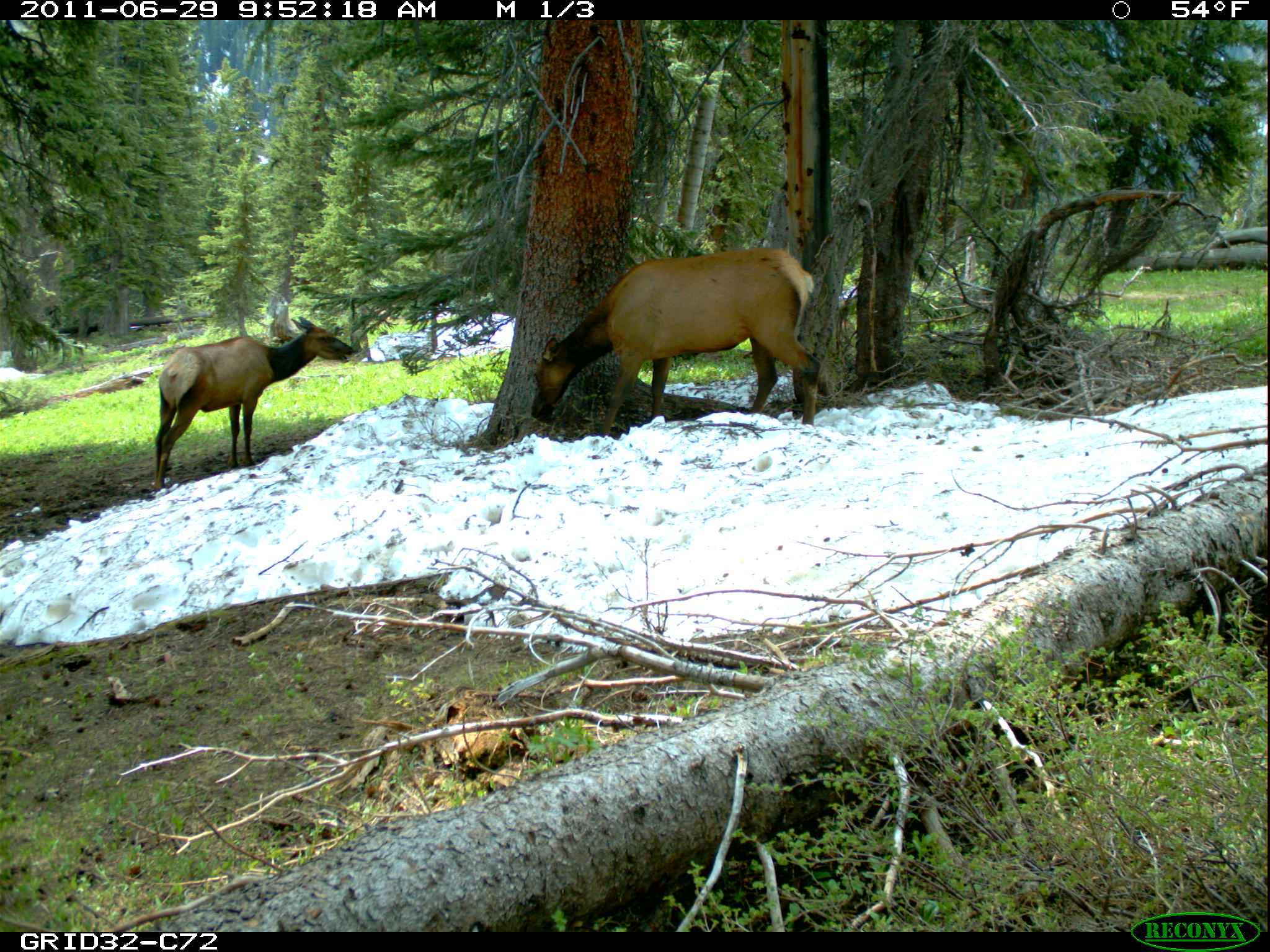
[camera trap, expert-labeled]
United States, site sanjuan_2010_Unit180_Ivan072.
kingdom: Animalia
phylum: Chordata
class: Mammalia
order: Artiodactyla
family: Cervidae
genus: Cervus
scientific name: Cervus elaphus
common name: red deer